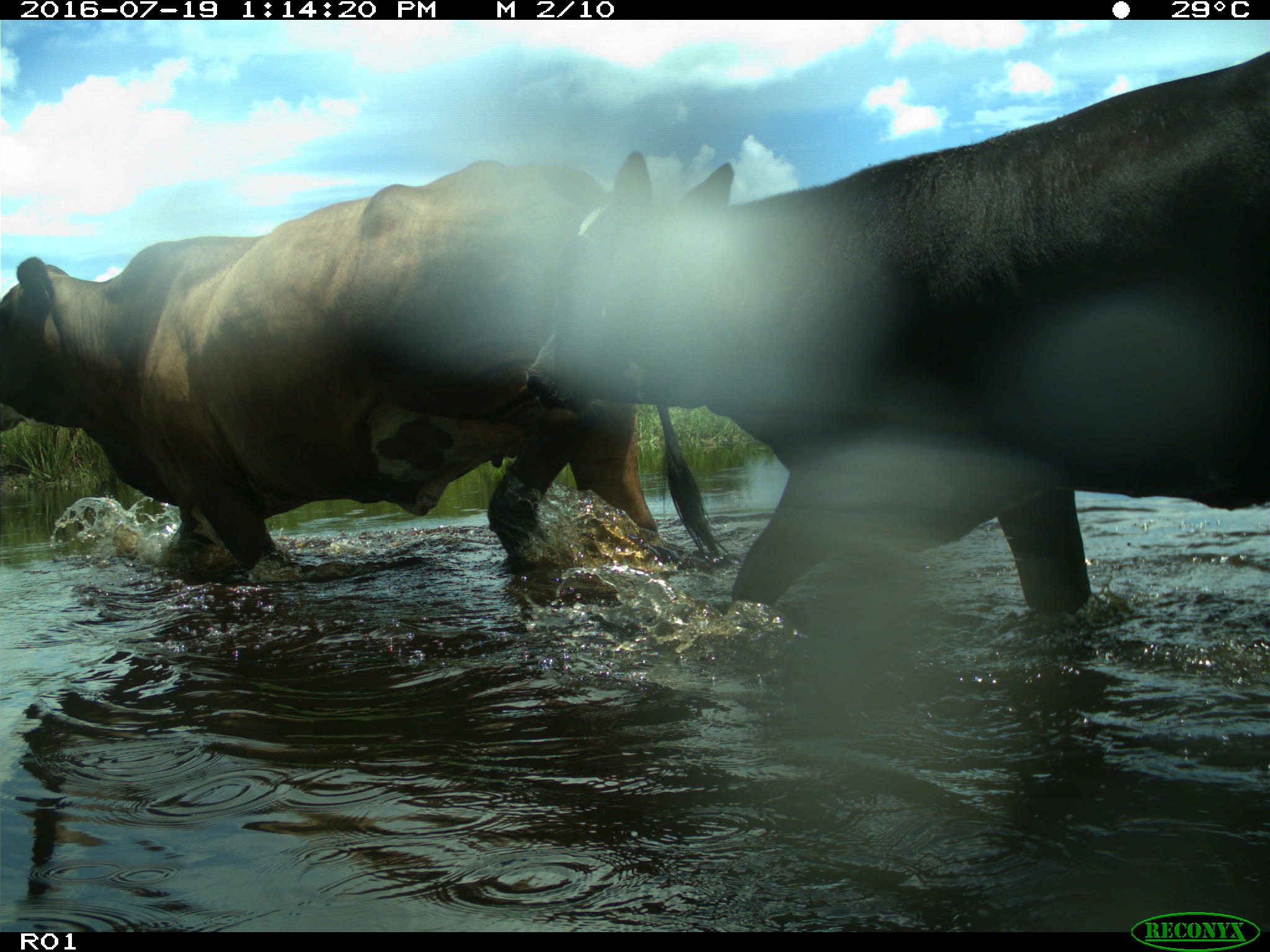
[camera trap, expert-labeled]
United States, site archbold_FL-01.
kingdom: Animalia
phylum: Chordata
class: Mammalia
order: Artiodactyla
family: Bovidae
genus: Bos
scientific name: Bos taurus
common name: domestic cow